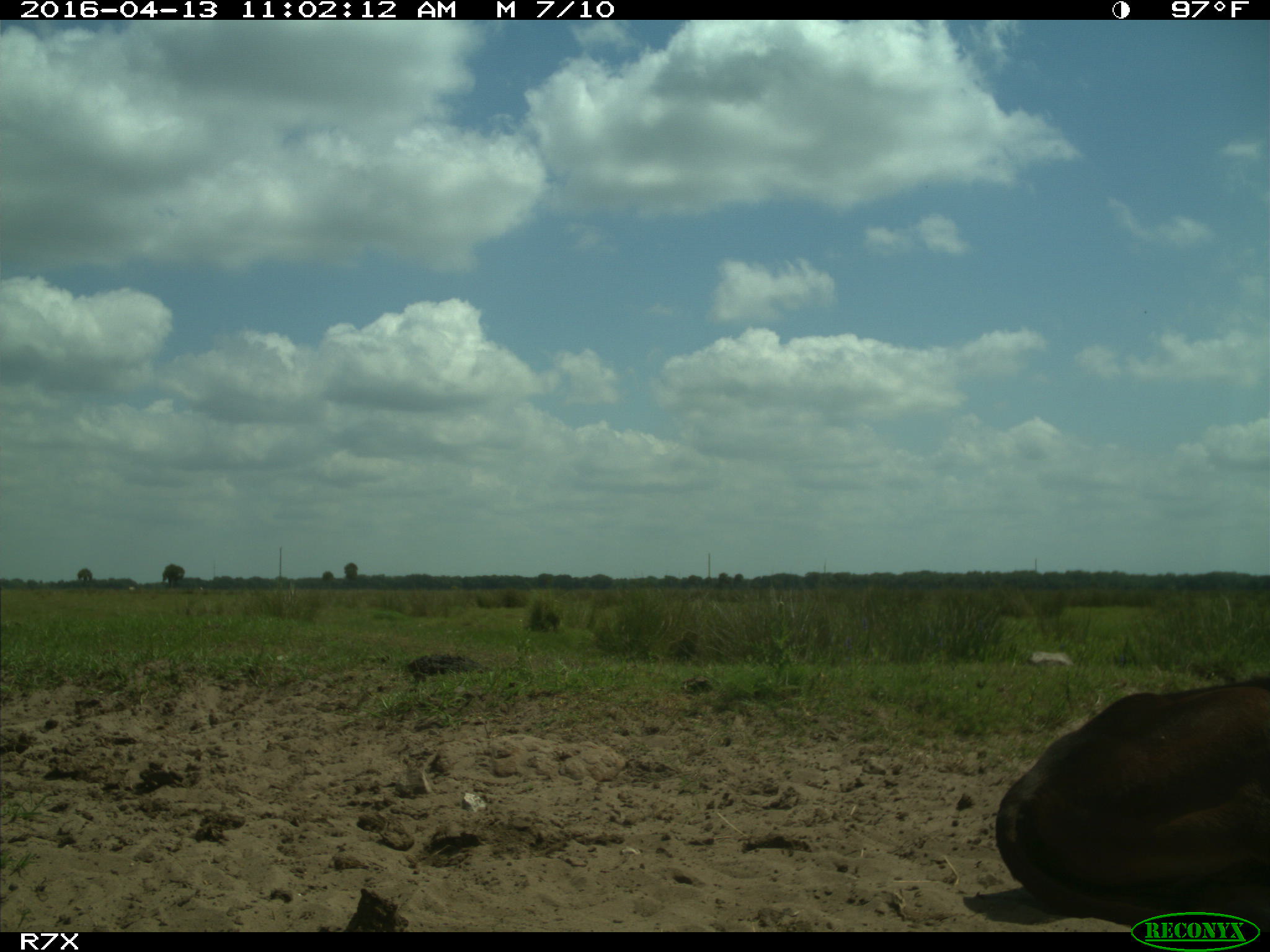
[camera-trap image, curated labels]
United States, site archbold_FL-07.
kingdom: Animalia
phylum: Chordata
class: Mammalia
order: Artiodactyla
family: Bovidae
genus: Bos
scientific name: Bos taurus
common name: domestic cow